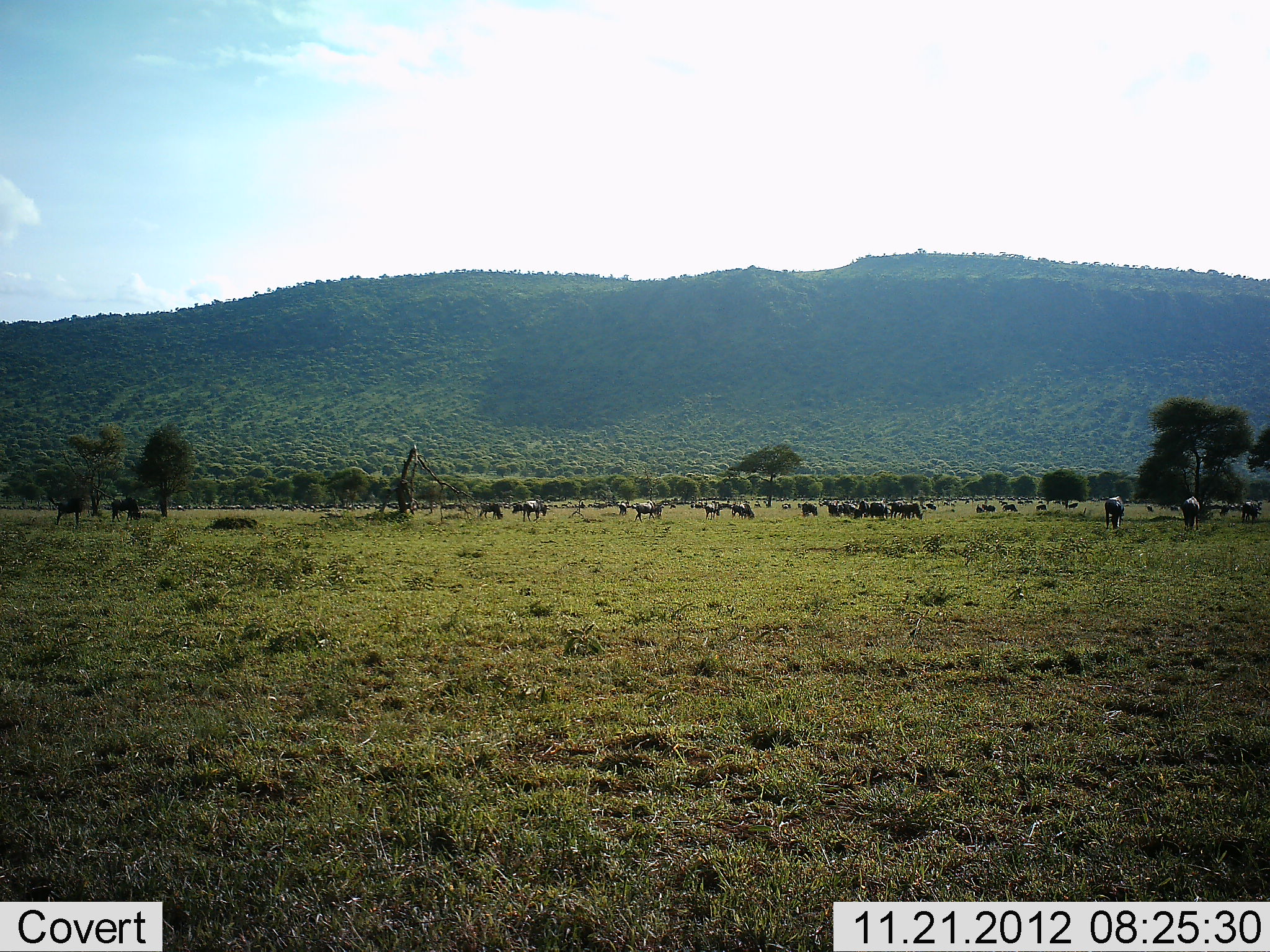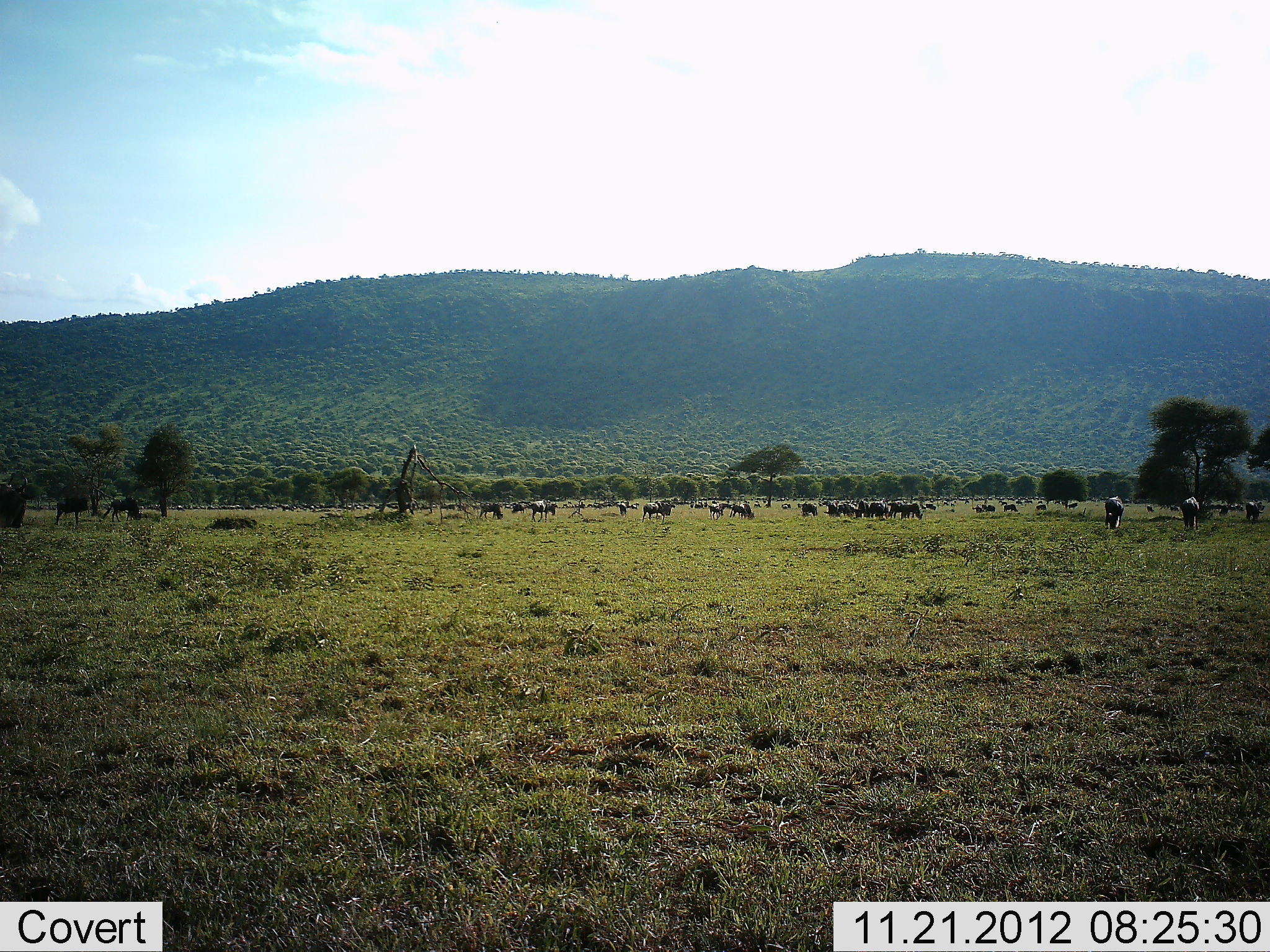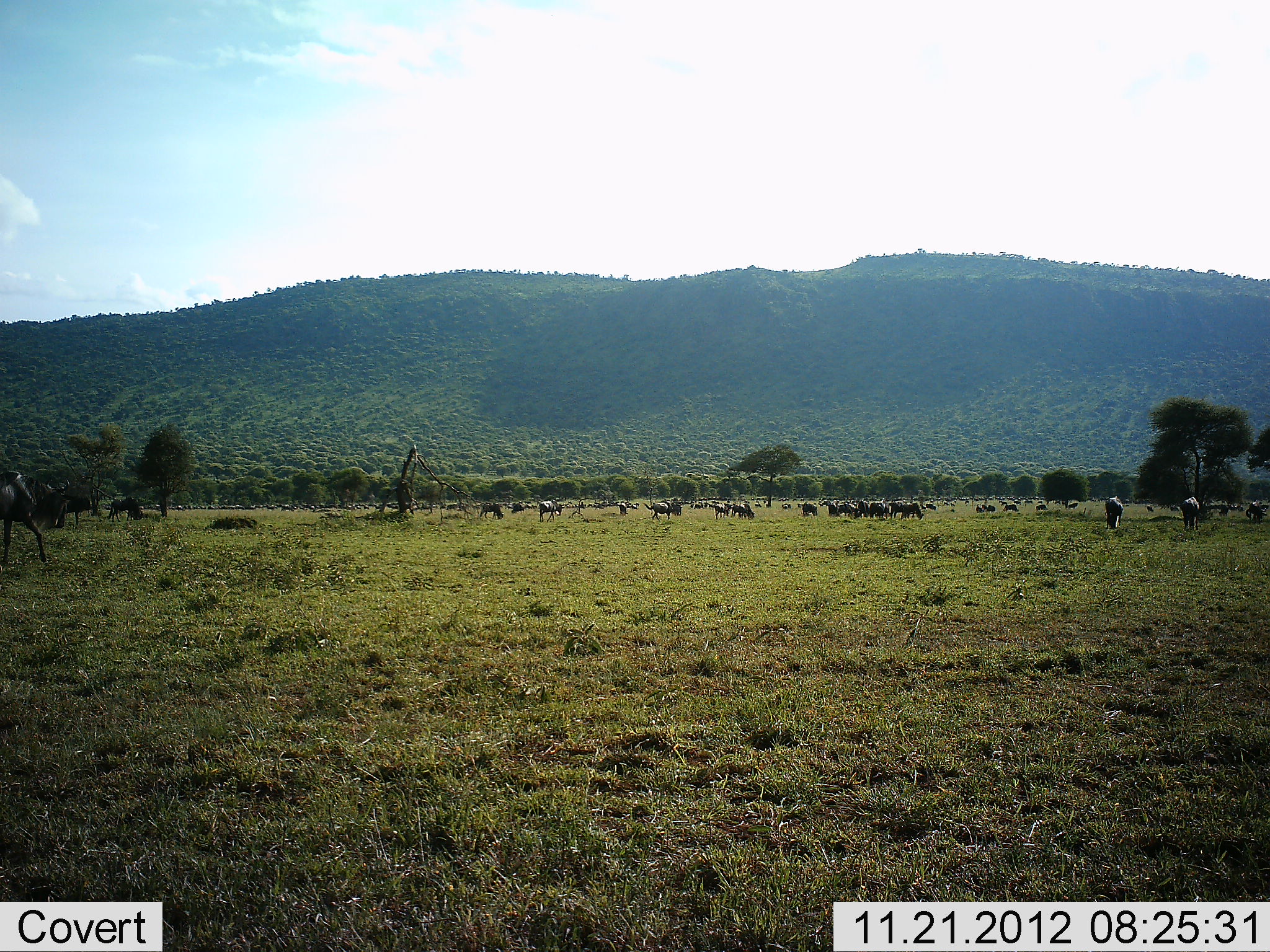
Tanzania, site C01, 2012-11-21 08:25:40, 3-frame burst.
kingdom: Animalia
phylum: Chordata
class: Mammalia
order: Artiodactyla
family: Bovidae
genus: Connochaetes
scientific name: Connochaetes taurinus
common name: blue wildebeest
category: wildebeest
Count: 11-50.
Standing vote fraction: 50%.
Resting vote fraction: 4%.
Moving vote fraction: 62%.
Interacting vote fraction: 8%.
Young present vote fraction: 0%.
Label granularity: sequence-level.